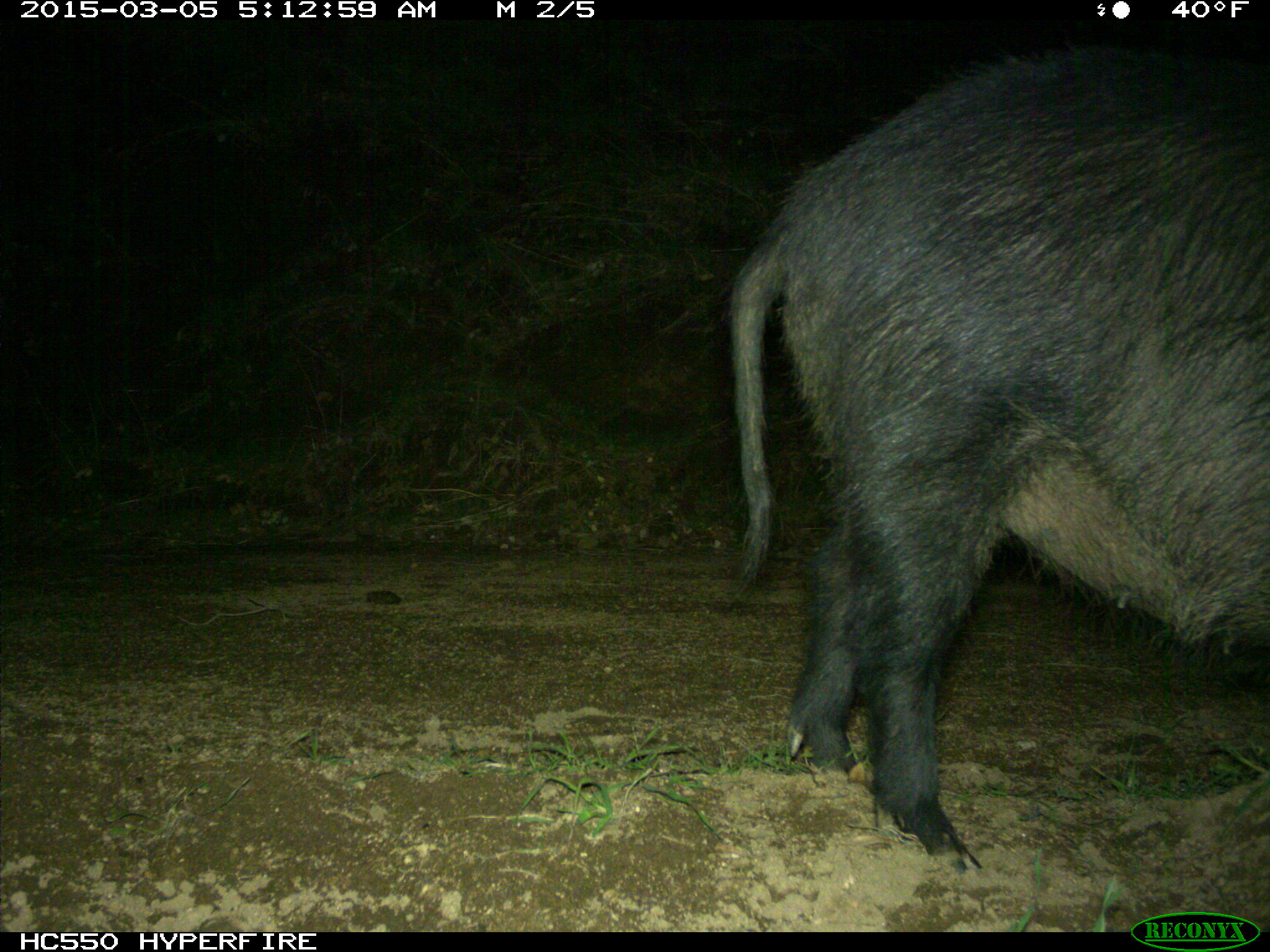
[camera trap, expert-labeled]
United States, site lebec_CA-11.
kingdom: Animalia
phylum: Chordata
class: Mammalia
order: Artiodactyla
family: Suidae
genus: Sus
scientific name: Sus scrofa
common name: wild boar